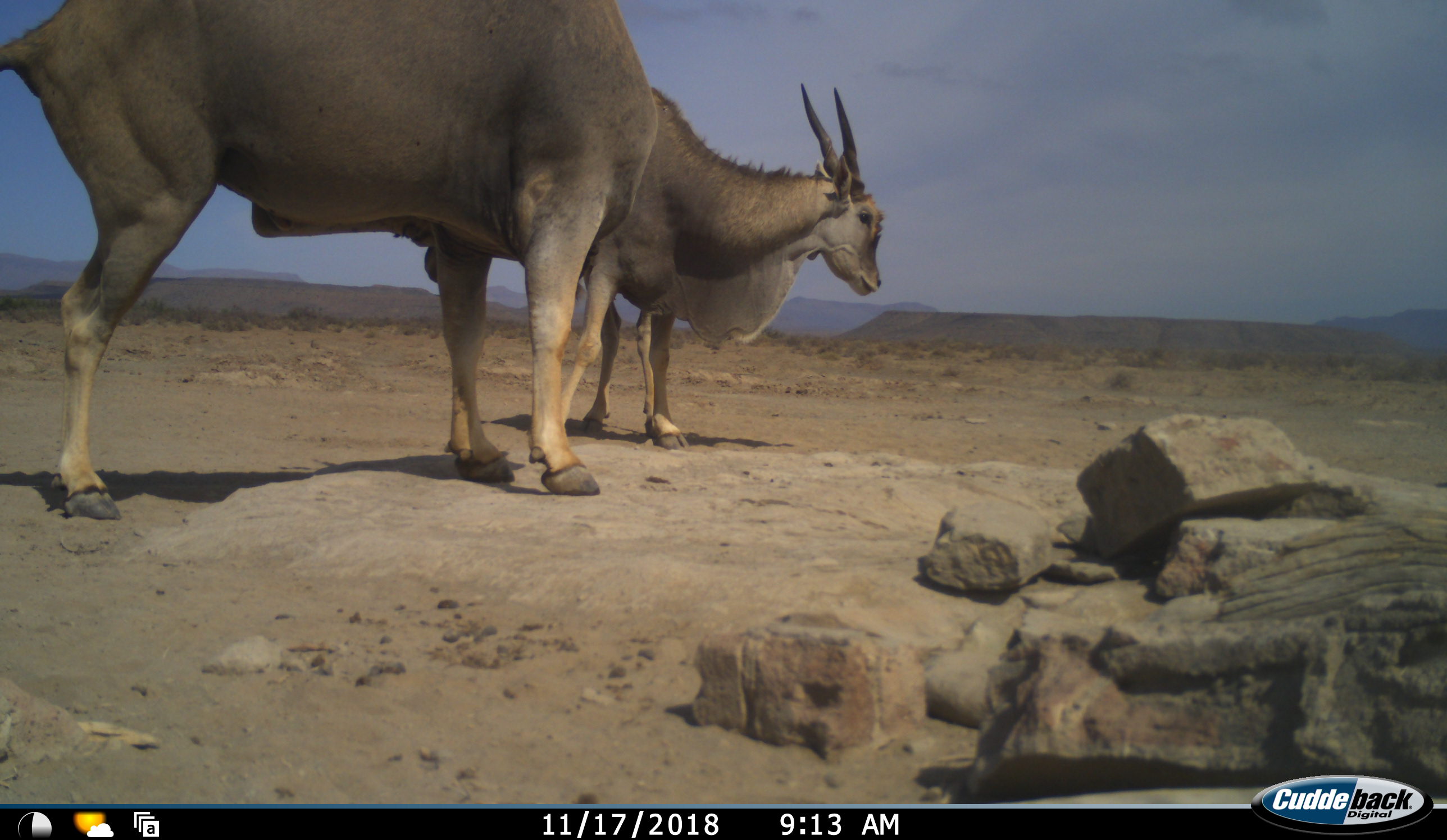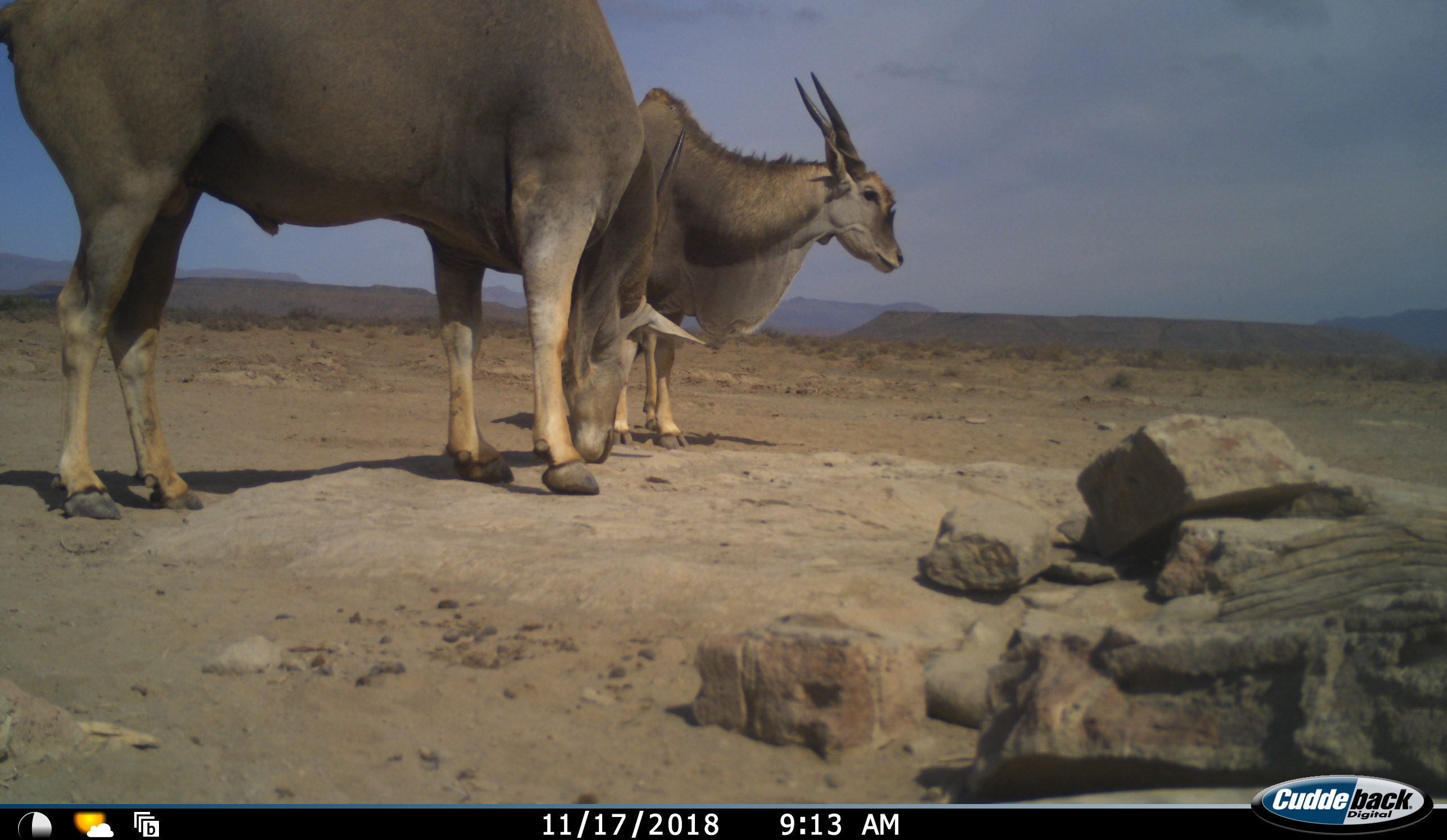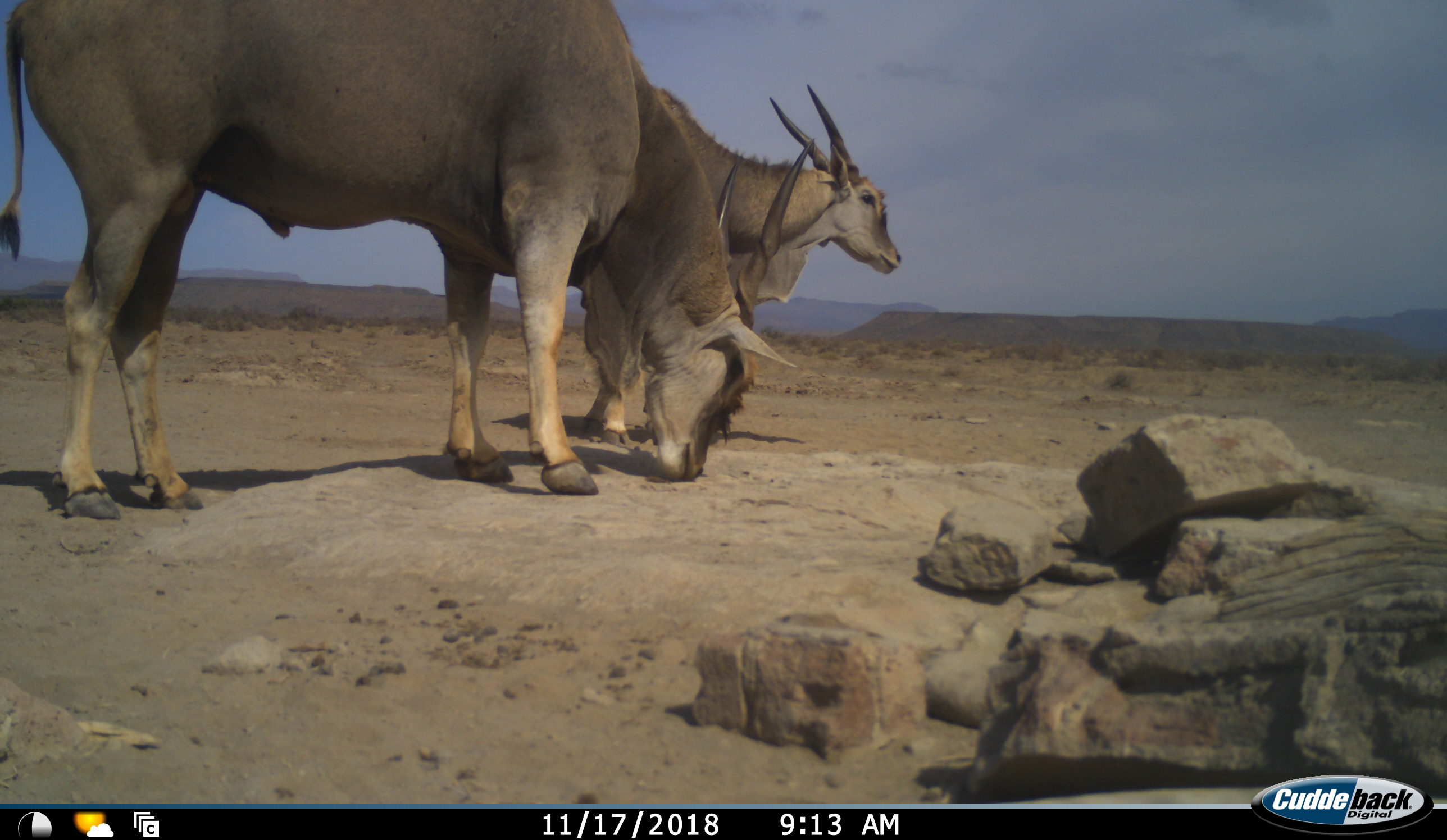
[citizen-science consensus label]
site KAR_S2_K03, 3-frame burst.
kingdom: Animalia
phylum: Chordata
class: Mammalia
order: Artiodactyla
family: Bovidae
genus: Tragelaphus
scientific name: Tragelaphus oryx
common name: eland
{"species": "eland (Tragelaphus oryx)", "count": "2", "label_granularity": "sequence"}